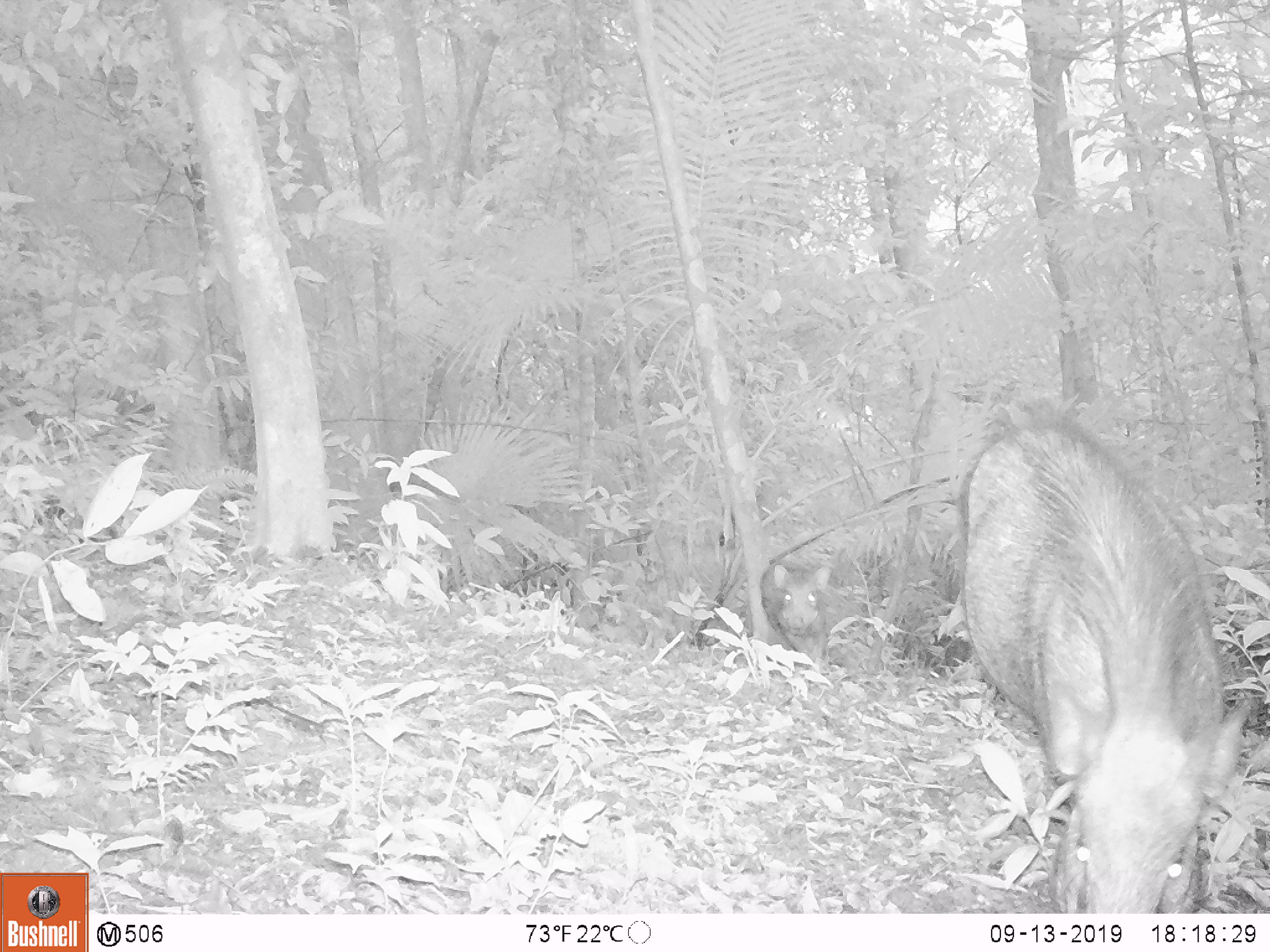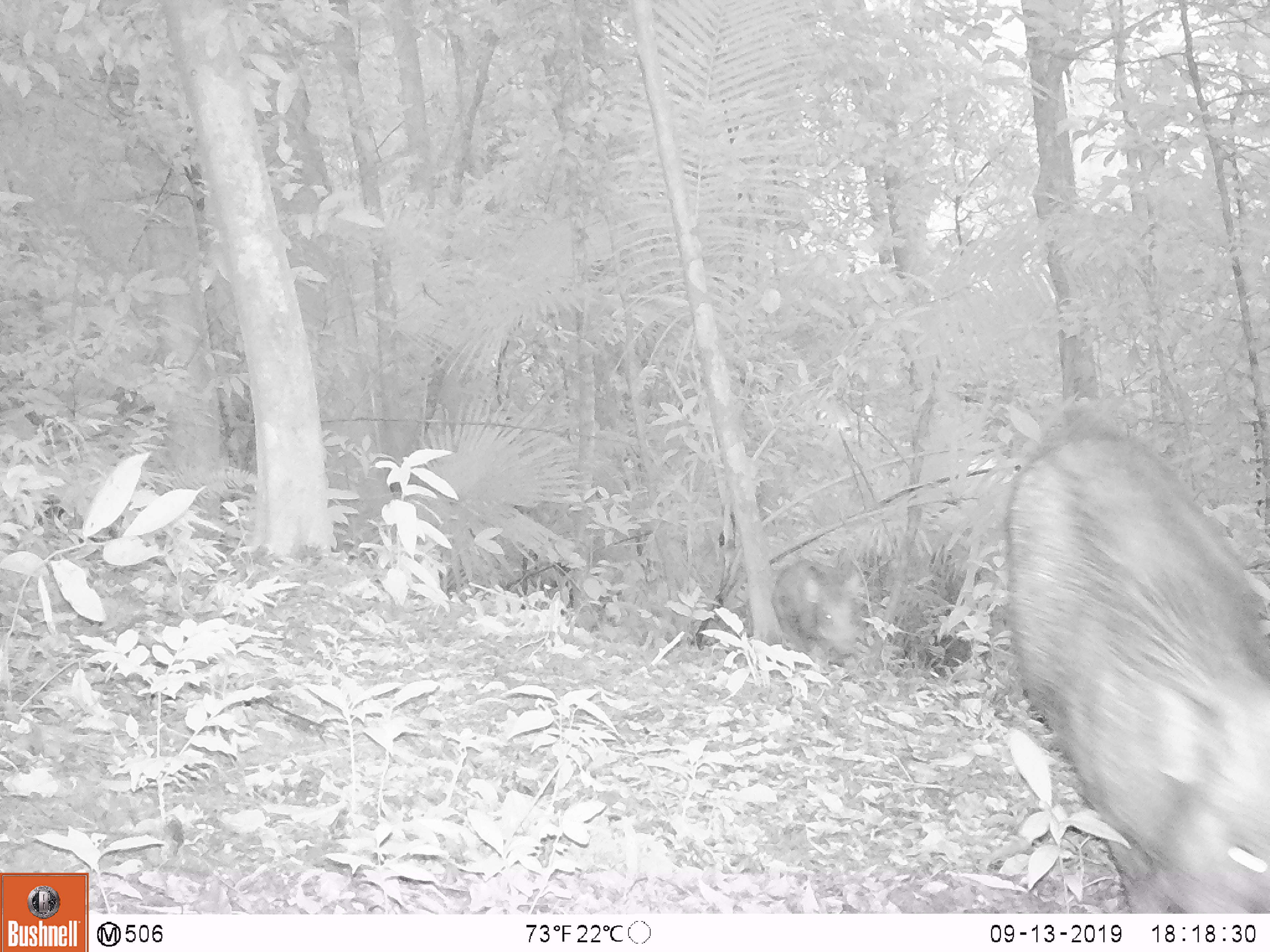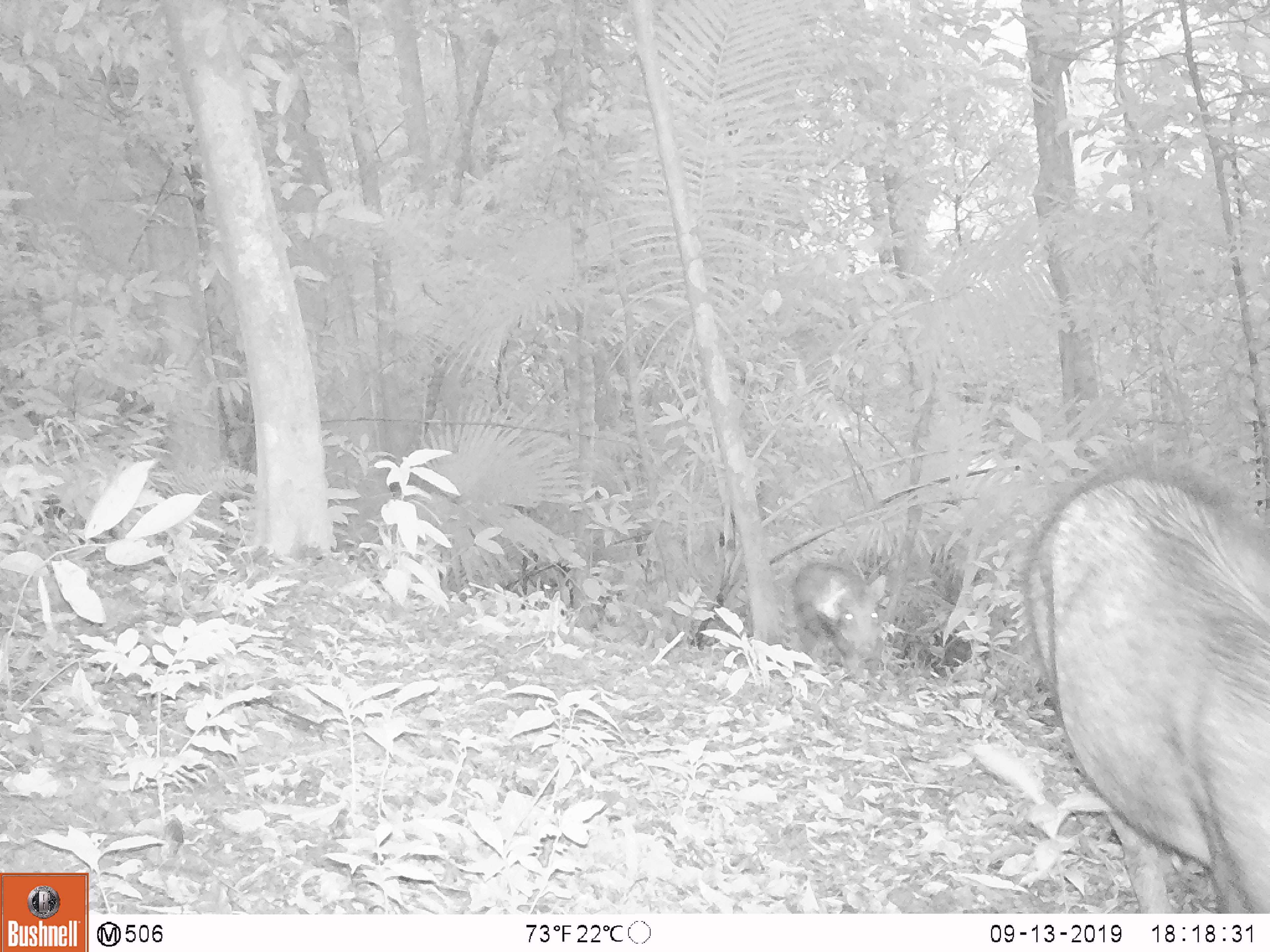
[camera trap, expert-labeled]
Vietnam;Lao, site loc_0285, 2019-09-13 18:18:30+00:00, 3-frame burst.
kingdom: Animalia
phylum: Chordata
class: Mammalia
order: Artiodactyla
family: Suidae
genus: Sus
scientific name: Sus scrofa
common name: eurasian wild pig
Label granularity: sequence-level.